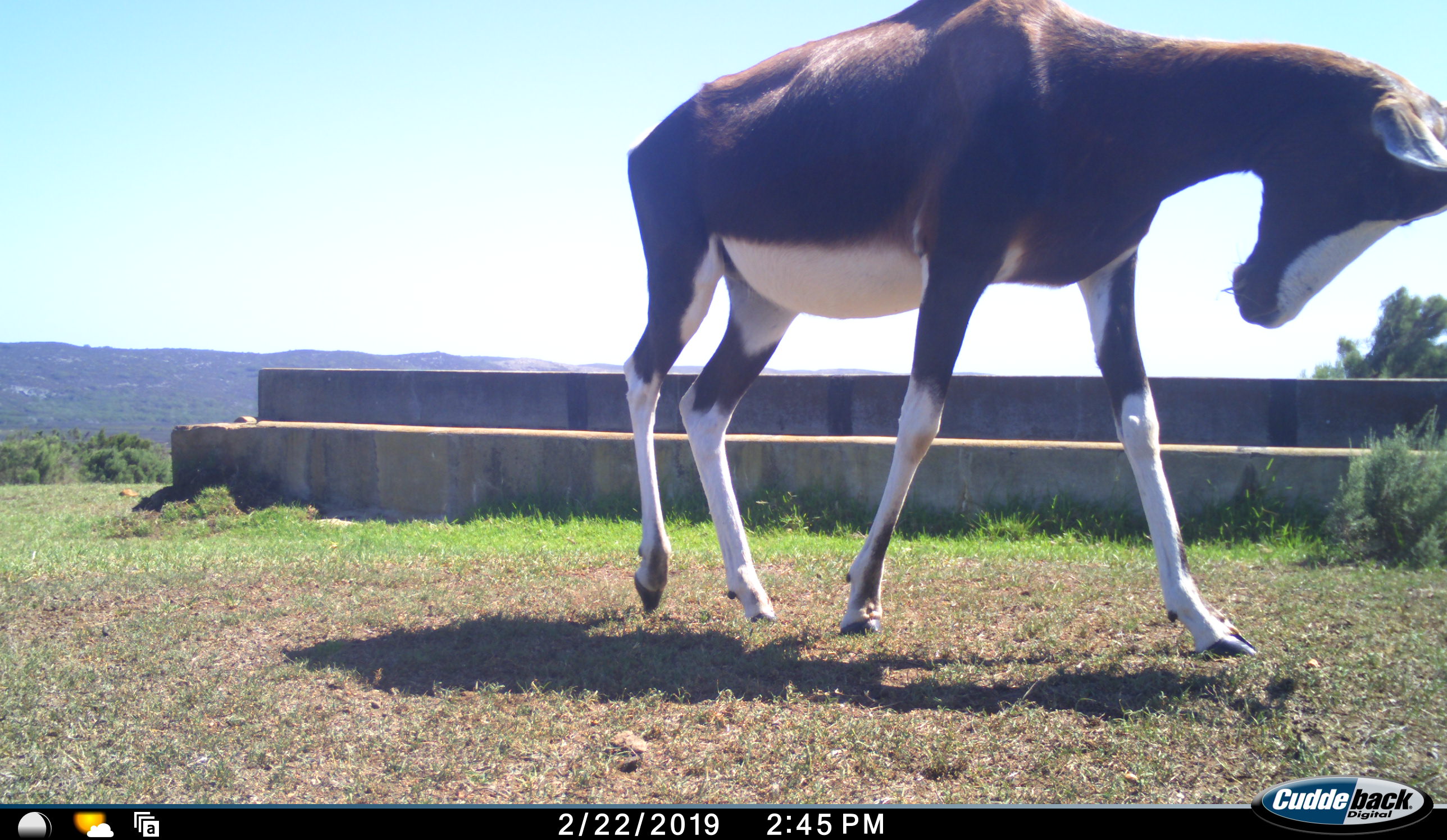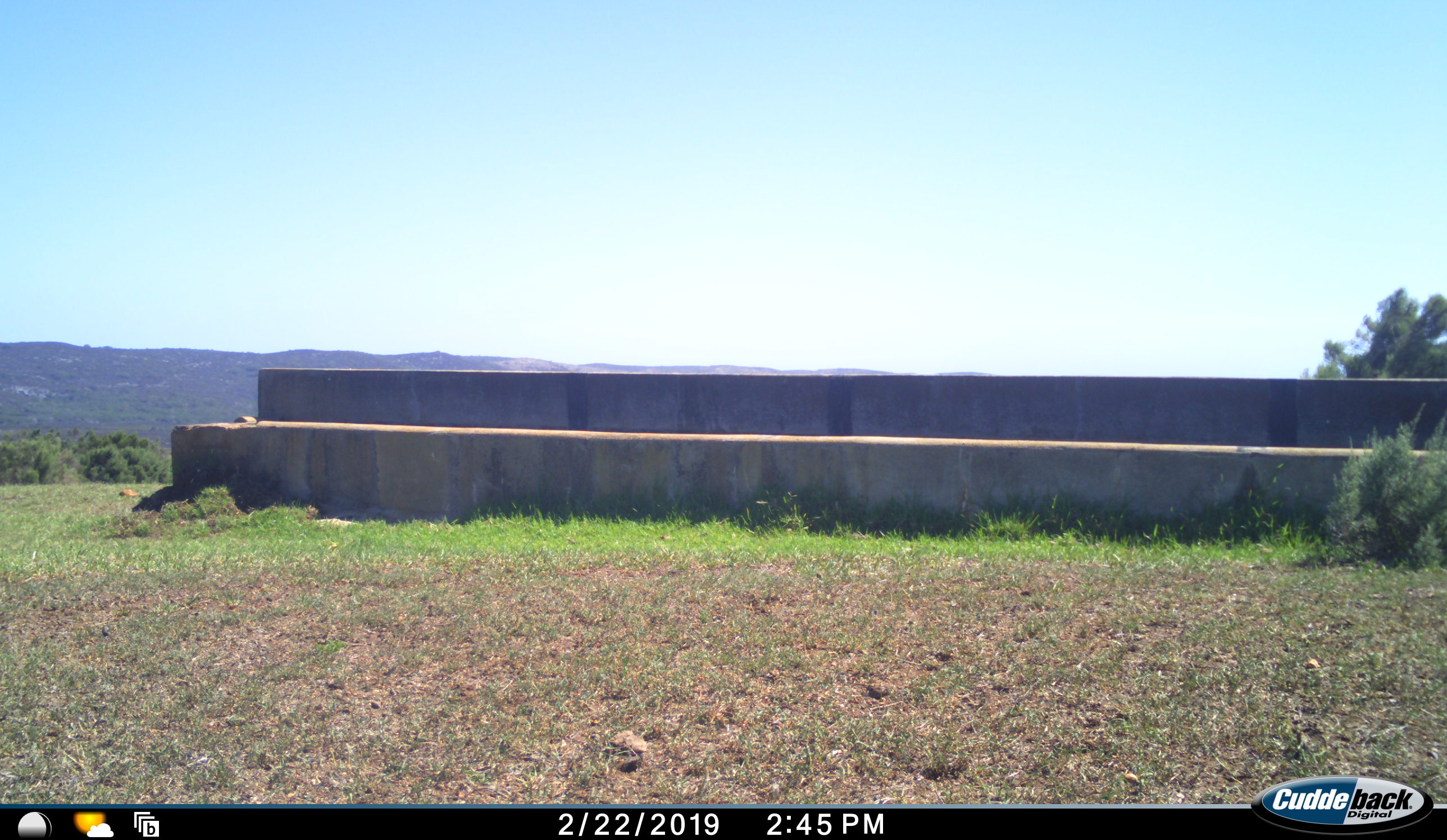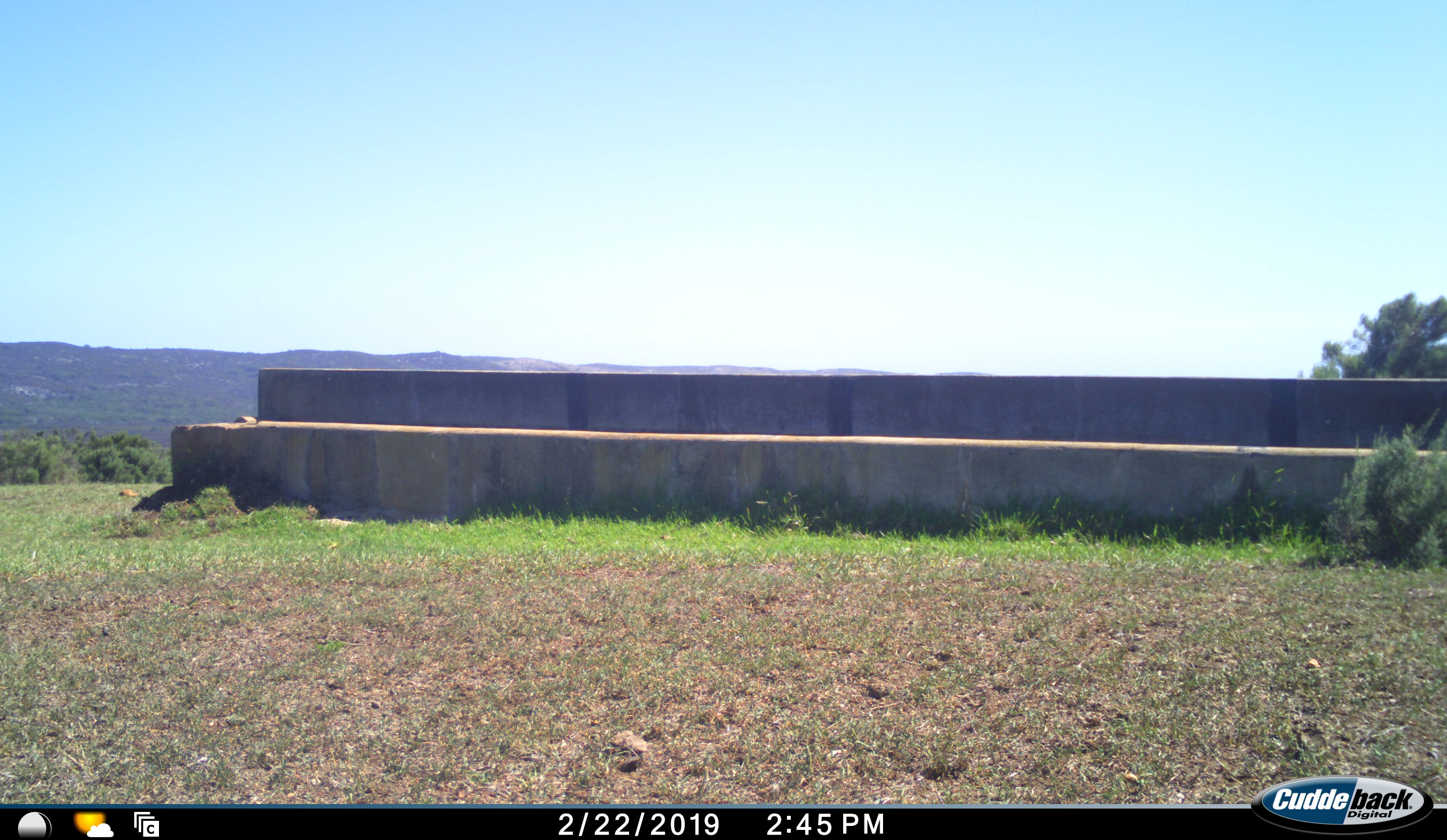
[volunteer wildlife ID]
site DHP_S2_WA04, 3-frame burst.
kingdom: Animalia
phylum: Chordata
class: Mammalia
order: Artiodactyla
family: Bovidae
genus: Damaliscus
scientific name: Damaliscus pygargus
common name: bontebok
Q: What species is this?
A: Bontebok (Damaliscus pygargus).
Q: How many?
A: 1.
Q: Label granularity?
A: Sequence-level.